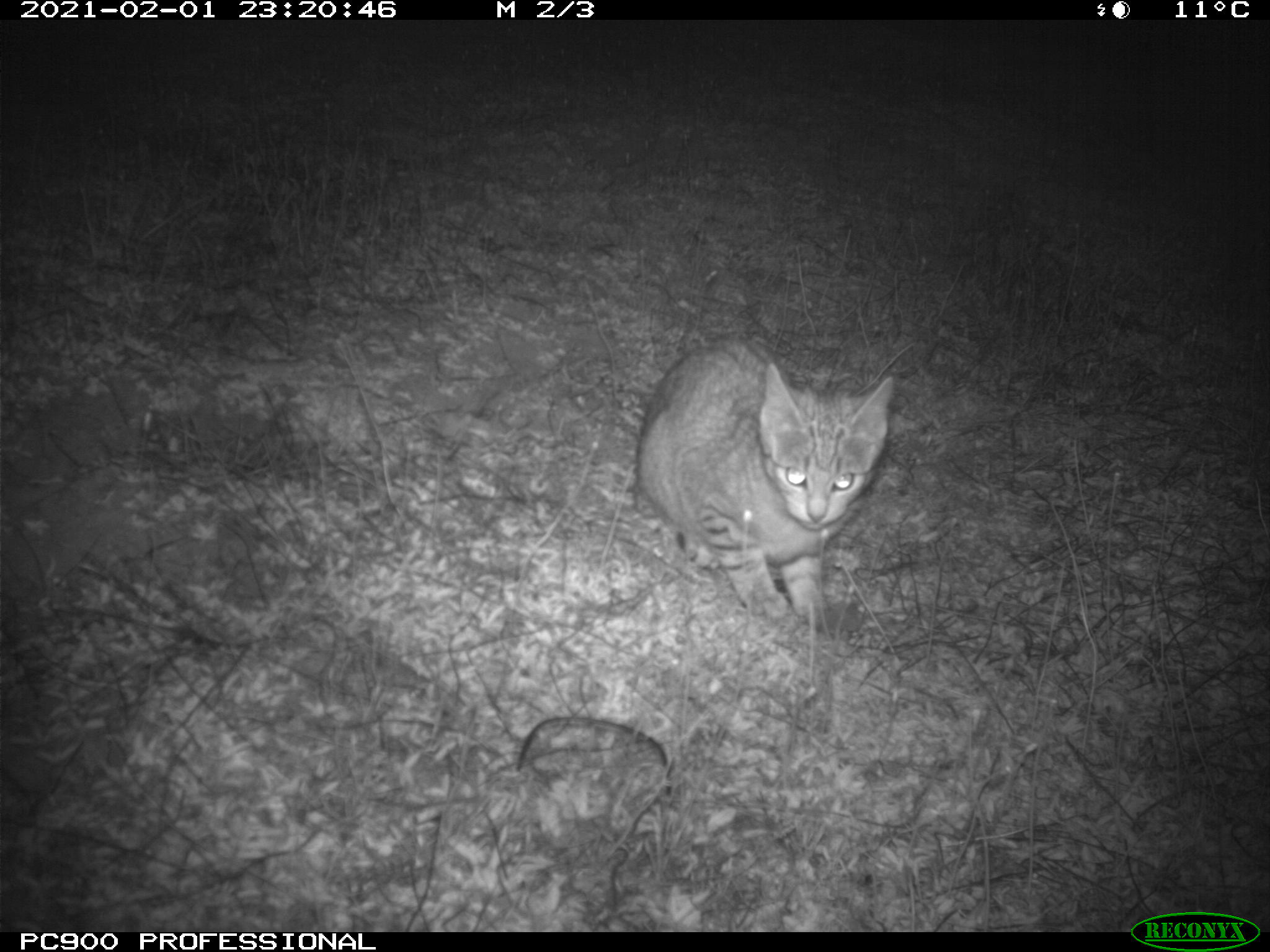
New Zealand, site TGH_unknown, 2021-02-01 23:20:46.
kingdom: Animalia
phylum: Chordata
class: Mammalia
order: Carnivora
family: Felidae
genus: Felis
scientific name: Felis catus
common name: domestic cat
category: cat